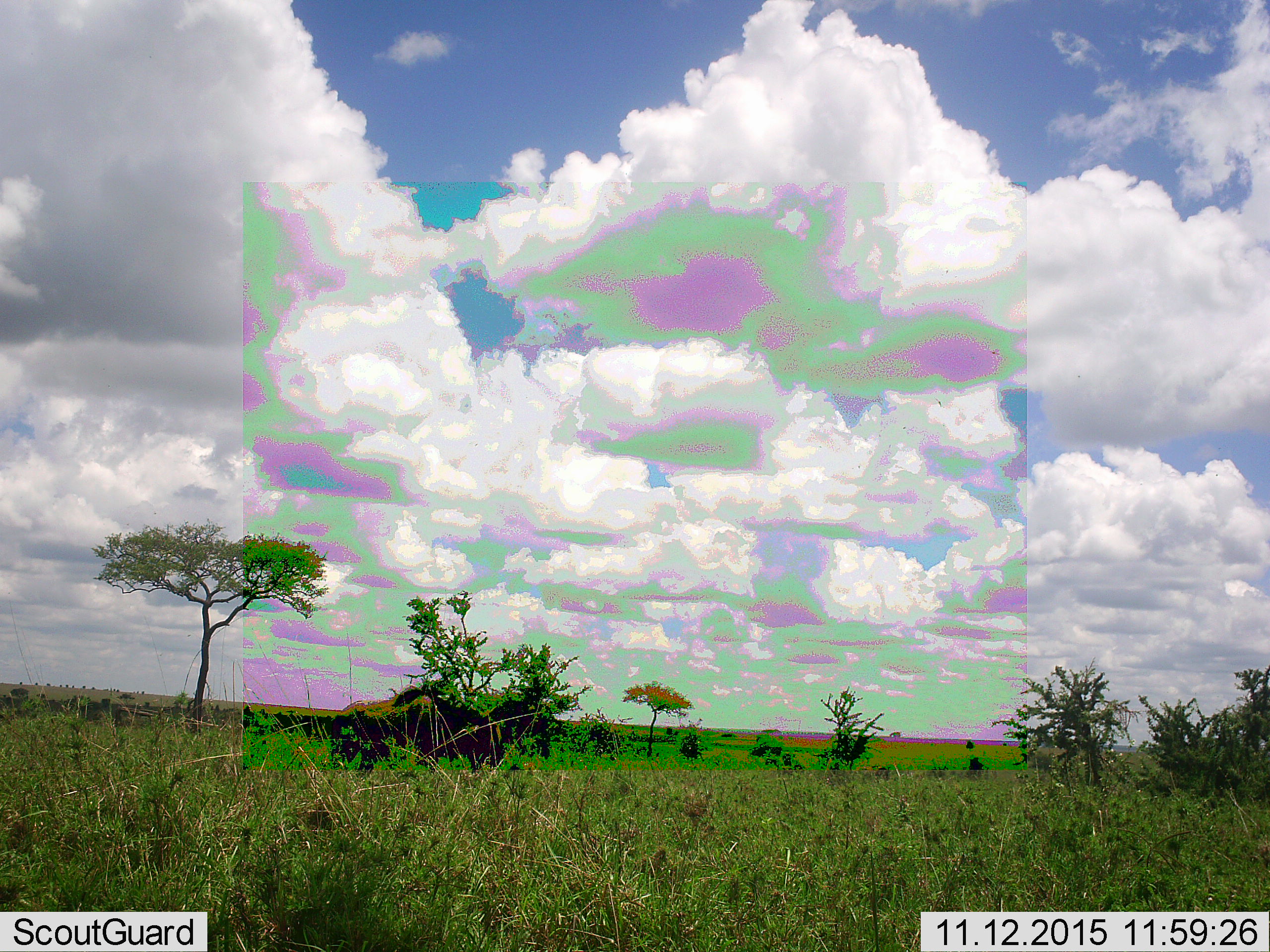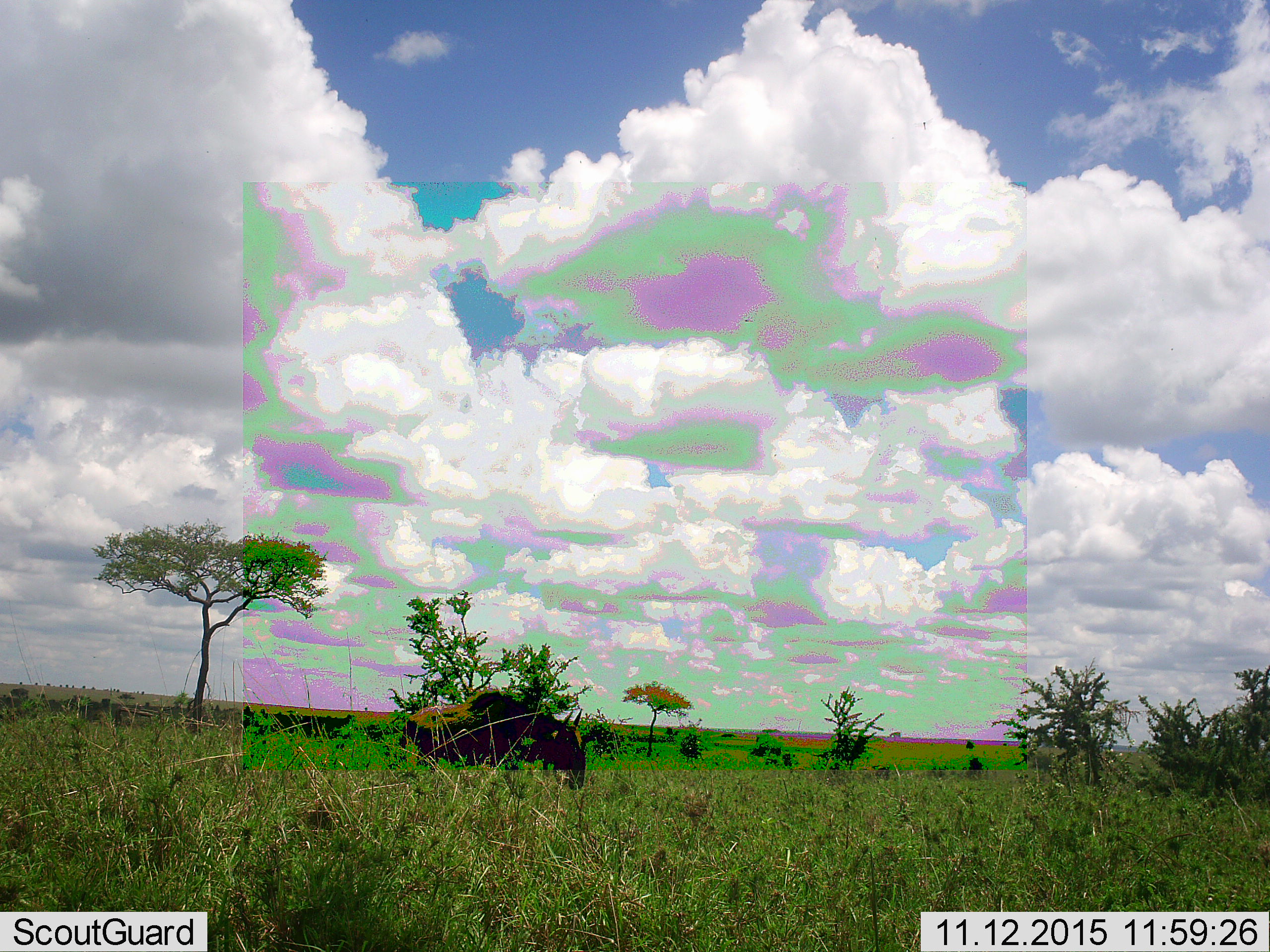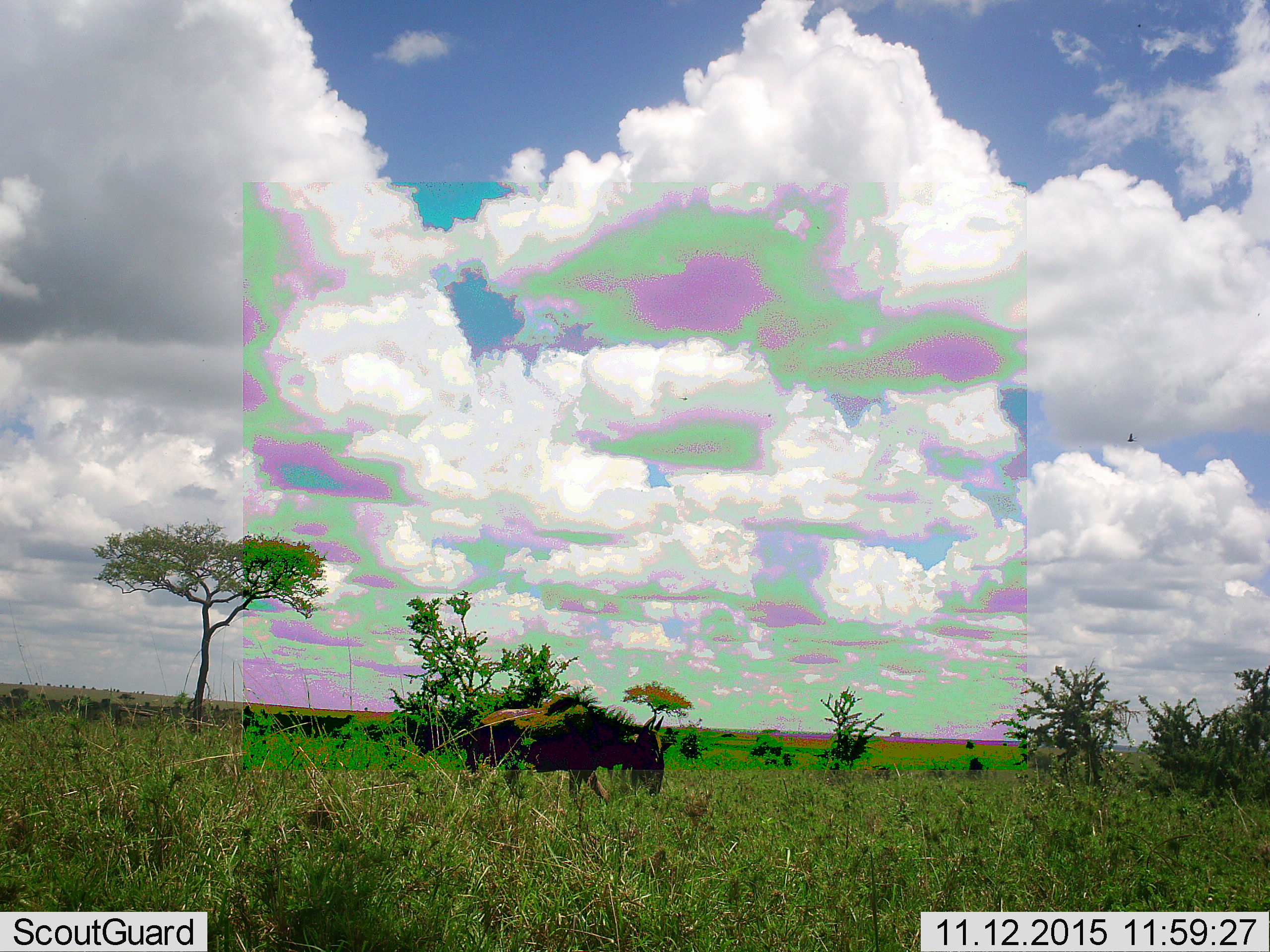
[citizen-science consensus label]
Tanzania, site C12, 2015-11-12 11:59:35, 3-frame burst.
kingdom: Animalia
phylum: Chordata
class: Mammalia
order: Artiodactyla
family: Bovidae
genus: Connochaetes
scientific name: Connochaetes taurinus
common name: blue wildebeest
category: wildebeest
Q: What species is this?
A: Wildebeest (blue wildebeest) (Connochaetes taurinus).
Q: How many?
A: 1.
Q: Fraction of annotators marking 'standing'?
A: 0%.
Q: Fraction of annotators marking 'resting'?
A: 0%.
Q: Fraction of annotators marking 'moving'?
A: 100%.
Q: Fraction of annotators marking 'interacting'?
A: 0%.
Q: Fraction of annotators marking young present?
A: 0%.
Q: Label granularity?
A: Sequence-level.